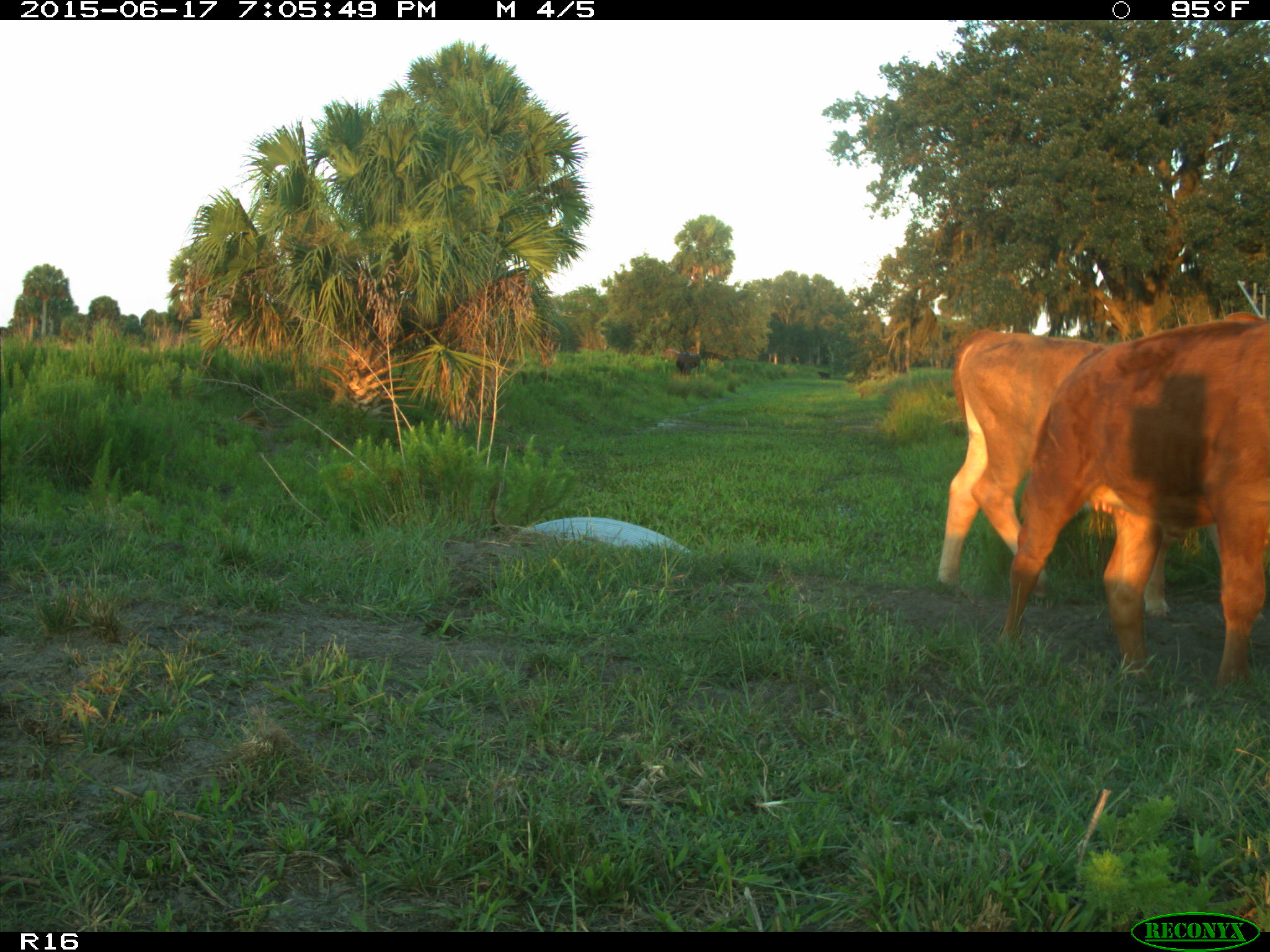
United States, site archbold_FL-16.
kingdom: Animalia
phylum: Chordata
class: Mammalia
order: Artiodactyla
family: Bovidae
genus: Bos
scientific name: Bos taurus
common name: domestic cow